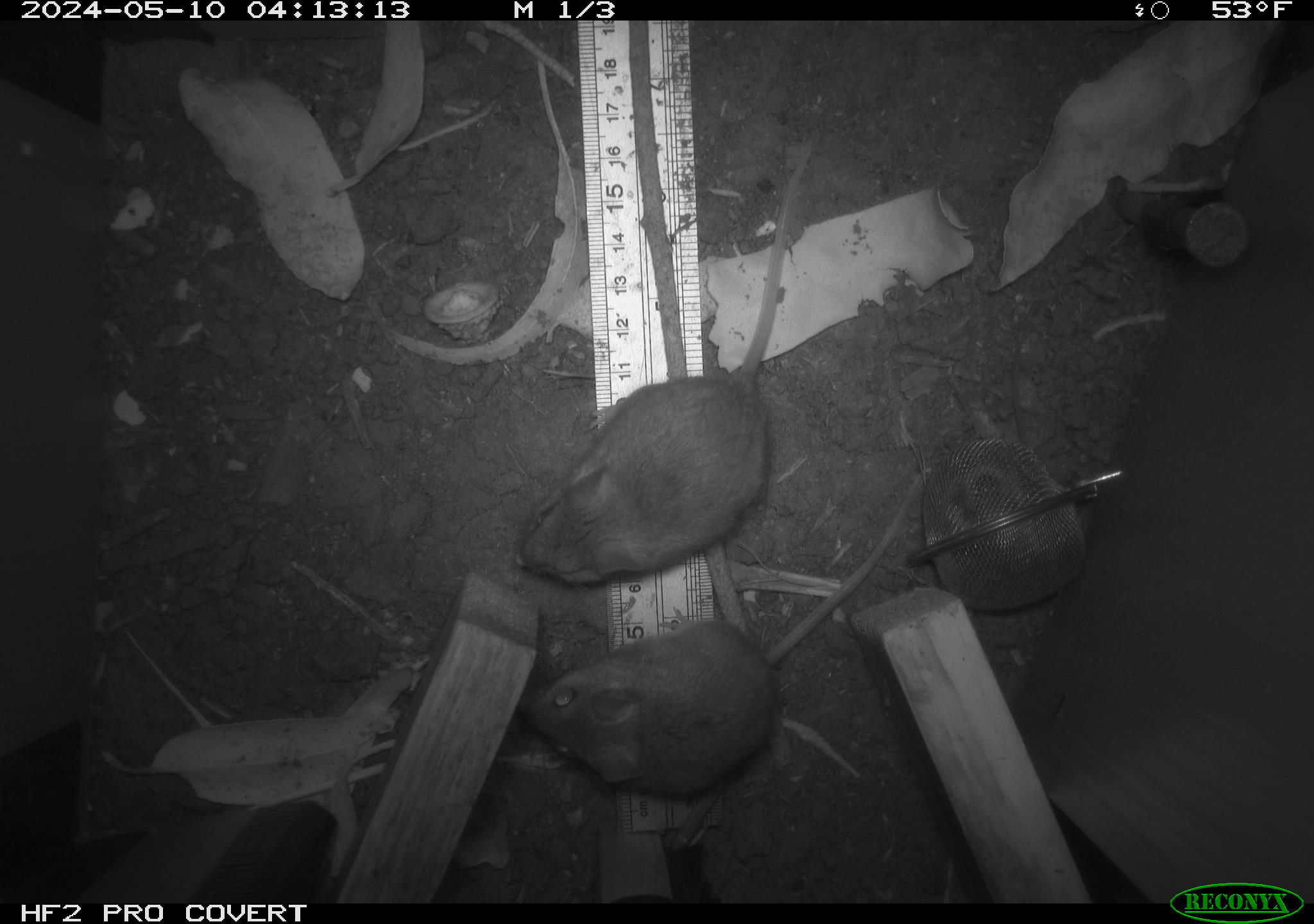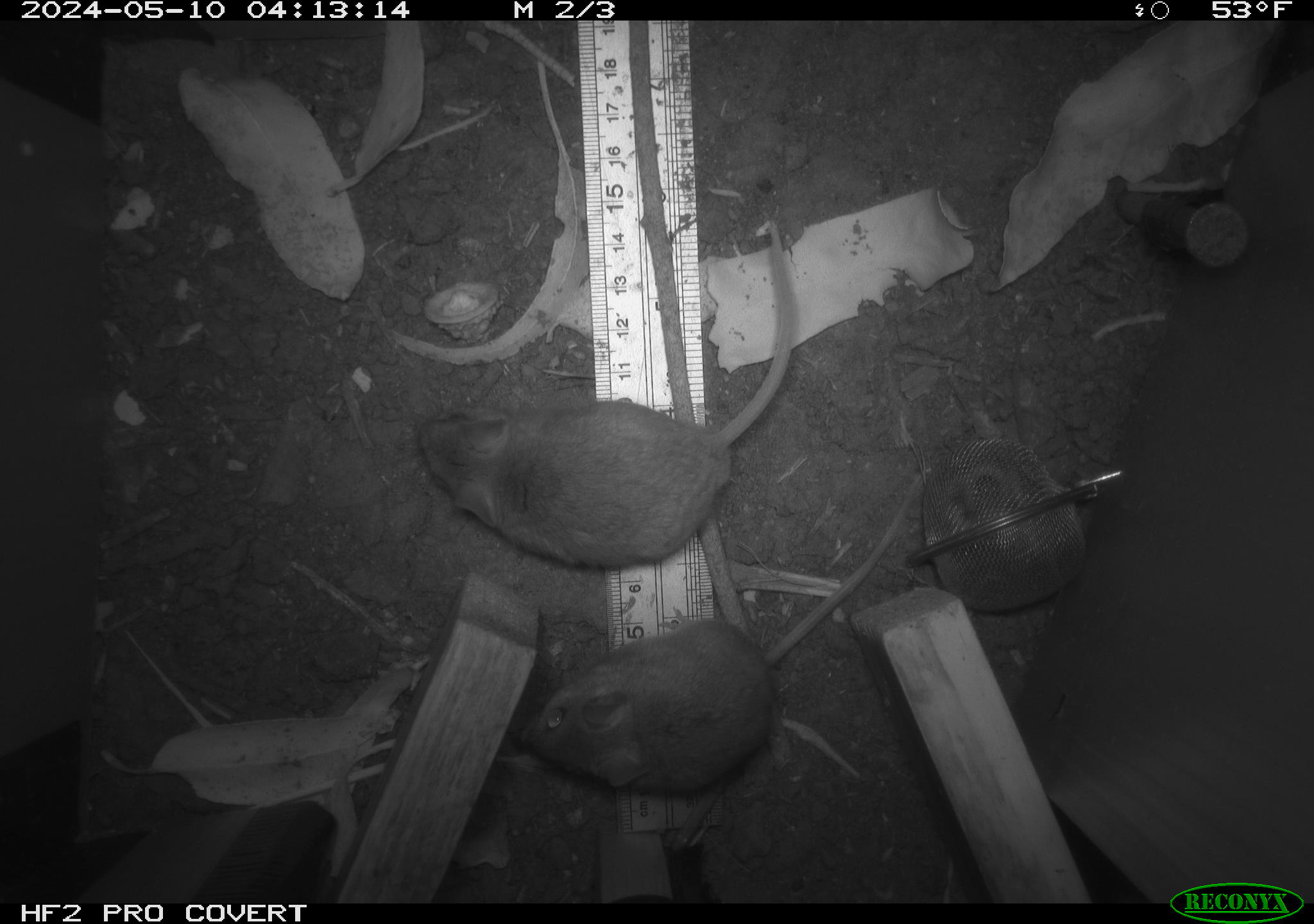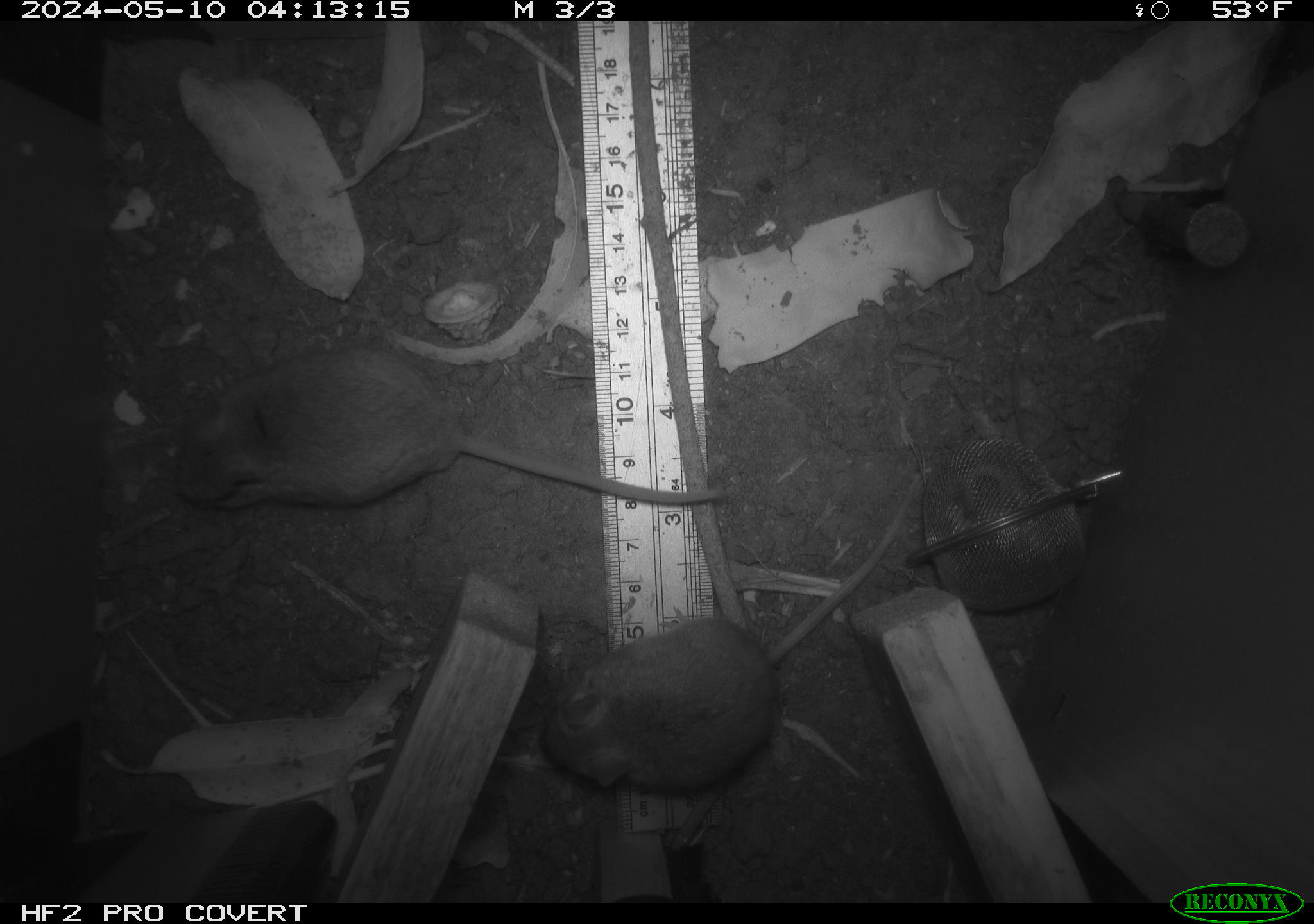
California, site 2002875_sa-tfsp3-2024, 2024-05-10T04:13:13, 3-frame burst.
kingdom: Animalia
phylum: Chordata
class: Mammalia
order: Rodentia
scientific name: Rodentia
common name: mouse species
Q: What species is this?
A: Mouse species (Rodentia).